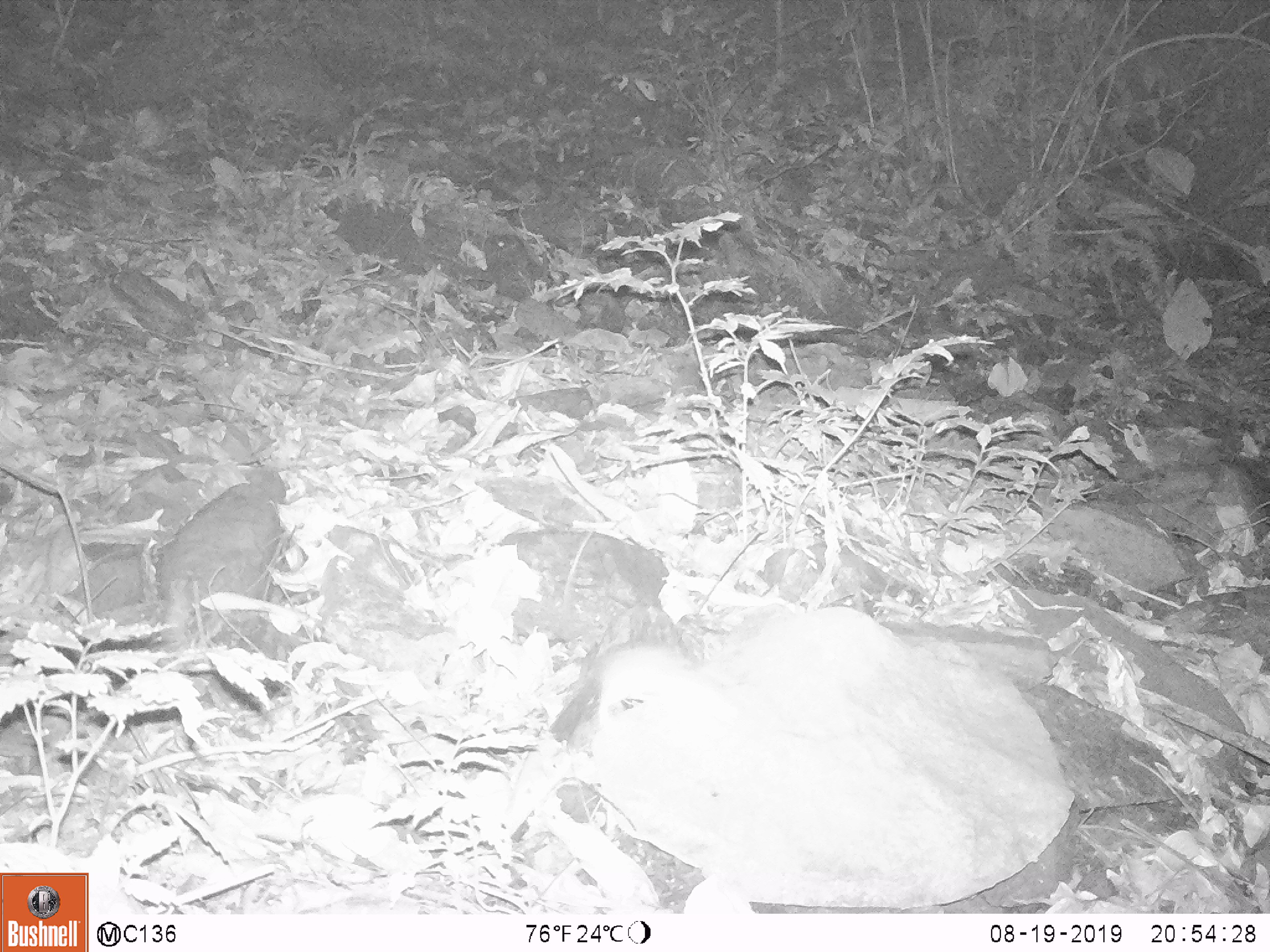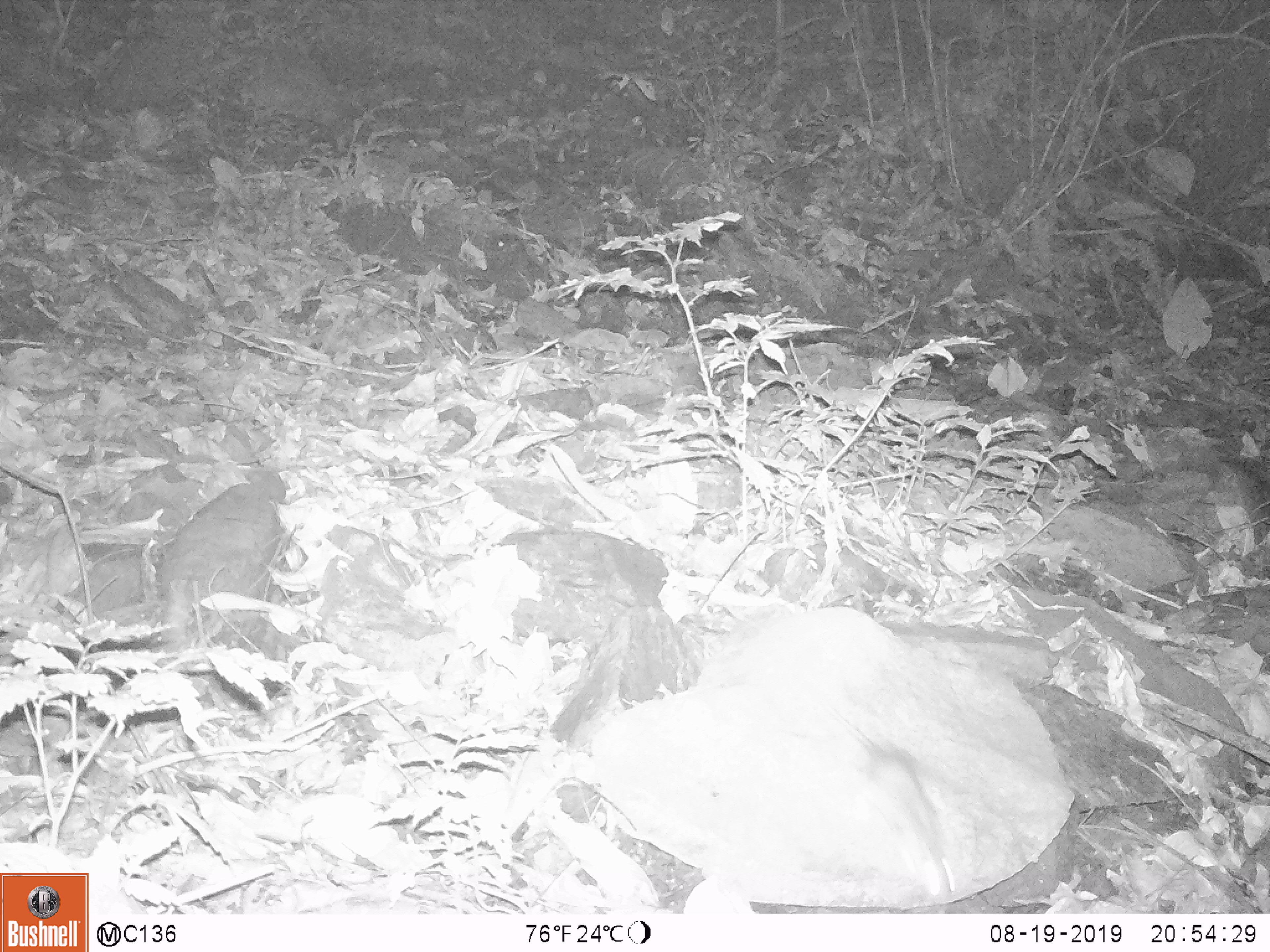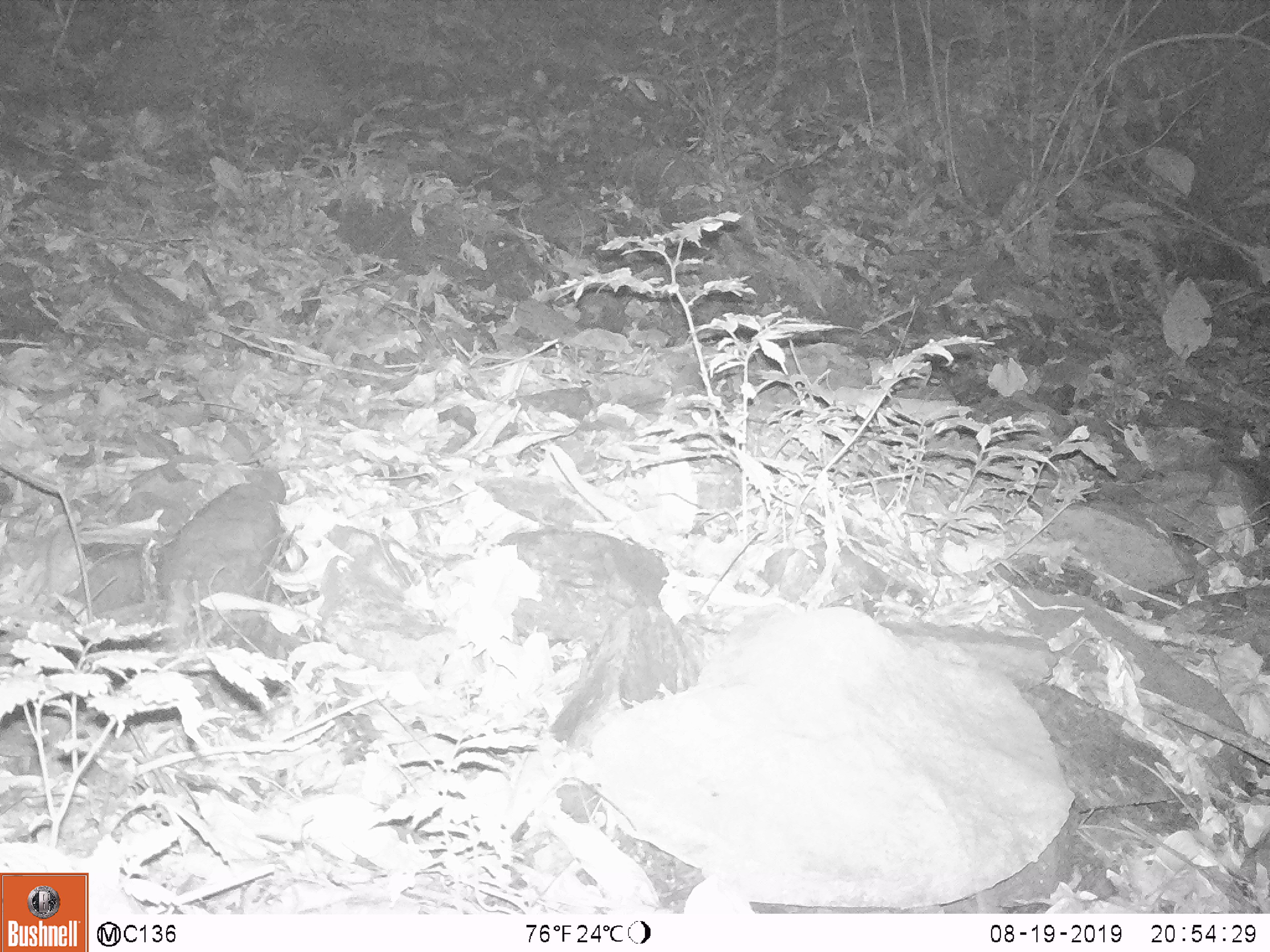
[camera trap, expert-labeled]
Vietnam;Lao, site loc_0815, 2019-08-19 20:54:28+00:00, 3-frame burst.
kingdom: Animalia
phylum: Chordata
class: Mammalia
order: Rodentia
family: Muridae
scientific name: Muridae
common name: old-world mice and rats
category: unidentified murid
Unidentified murid (old-world mice and rats) (Muridae). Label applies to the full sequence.